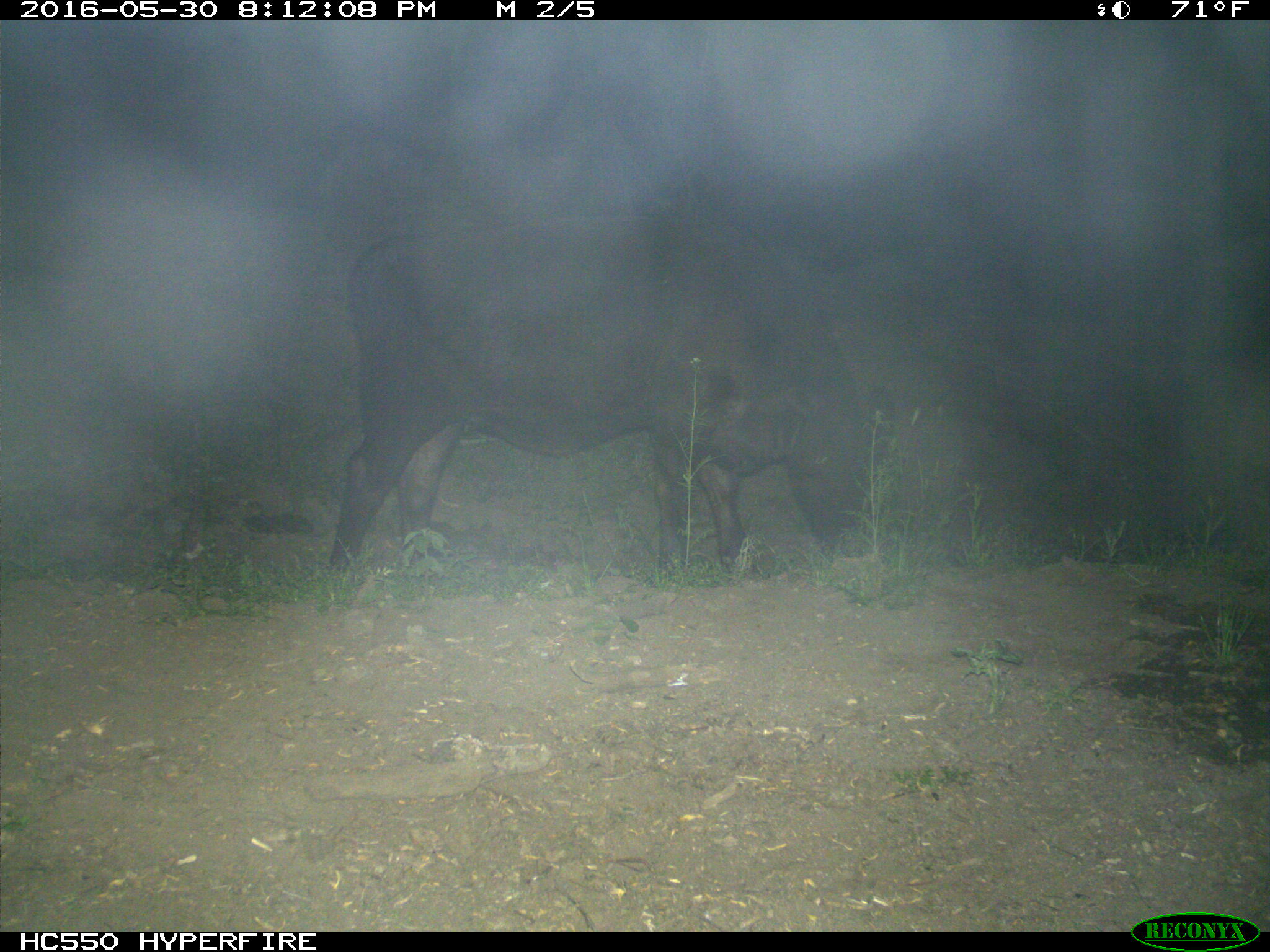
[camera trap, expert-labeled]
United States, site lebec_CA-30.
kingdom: Animalia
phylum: Chordata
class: Mammalia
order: Artiodactyla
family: Bovidae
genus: Bos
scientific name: Bos taurus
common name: domestic cow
Bos taurus (domestic cow).